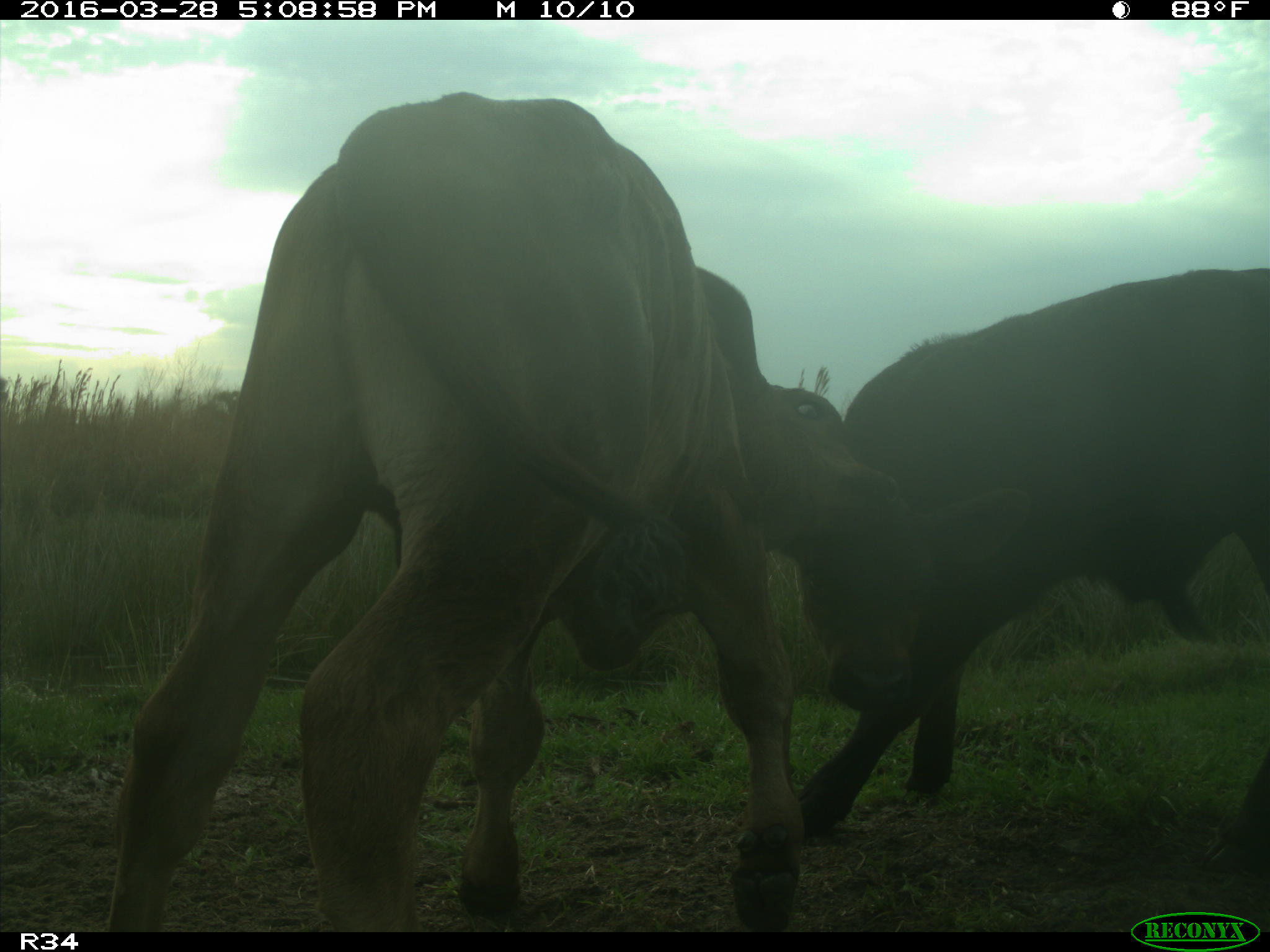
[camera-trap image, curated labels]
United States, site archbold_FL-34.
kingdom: Animalia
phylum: Chordata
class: Mammalia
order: Artiodactyla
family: Bovidae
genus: Bos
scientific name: Bos taurus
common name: domestic cow